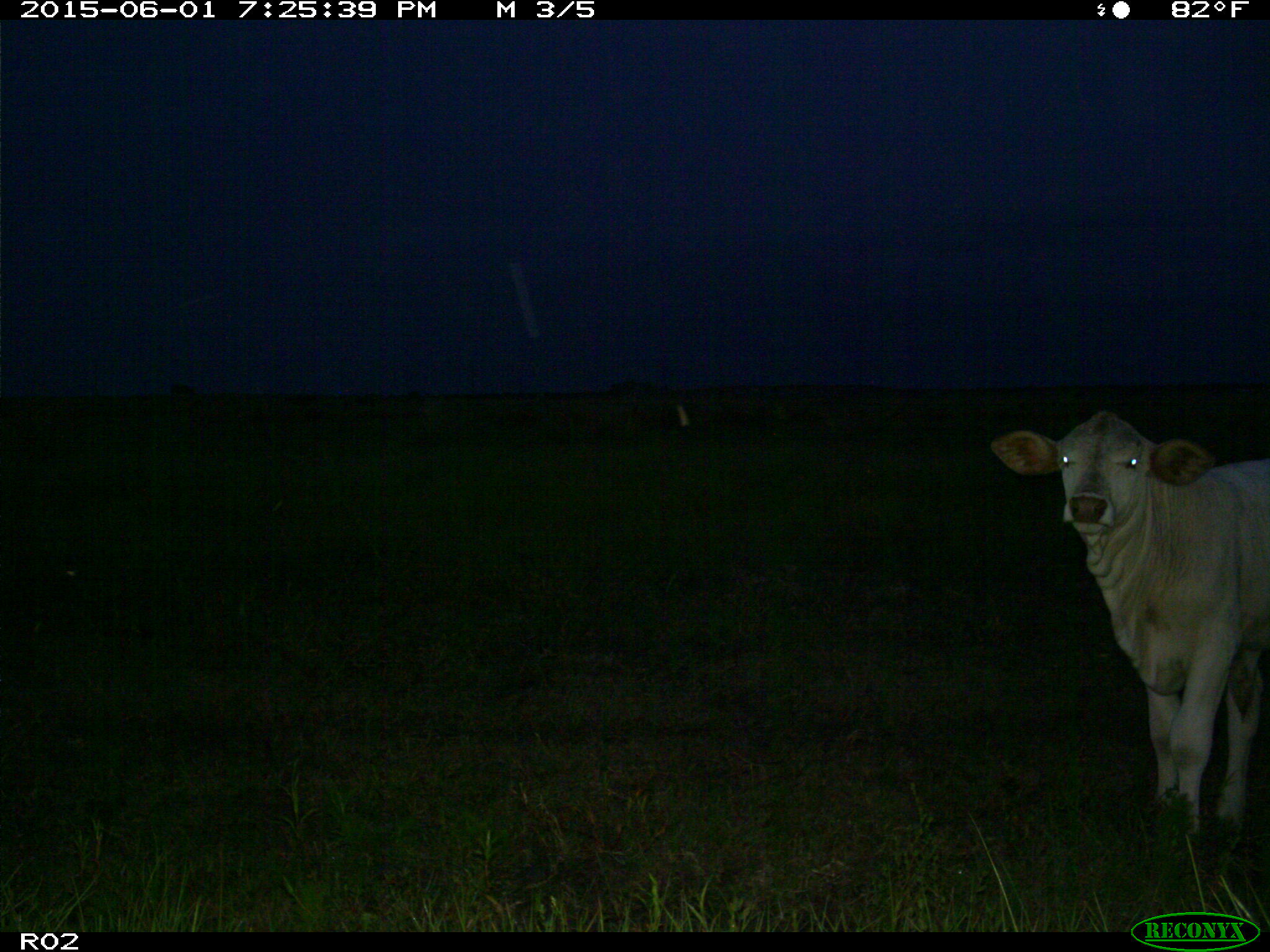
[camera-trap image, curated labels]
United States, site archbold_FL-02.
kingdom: Animalia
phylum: Chordata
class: Mammalia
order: Artiodactyla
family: Bovidae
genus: Bos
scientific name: Bos taurus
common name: domestic cow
Bos taurus (domestic cow).